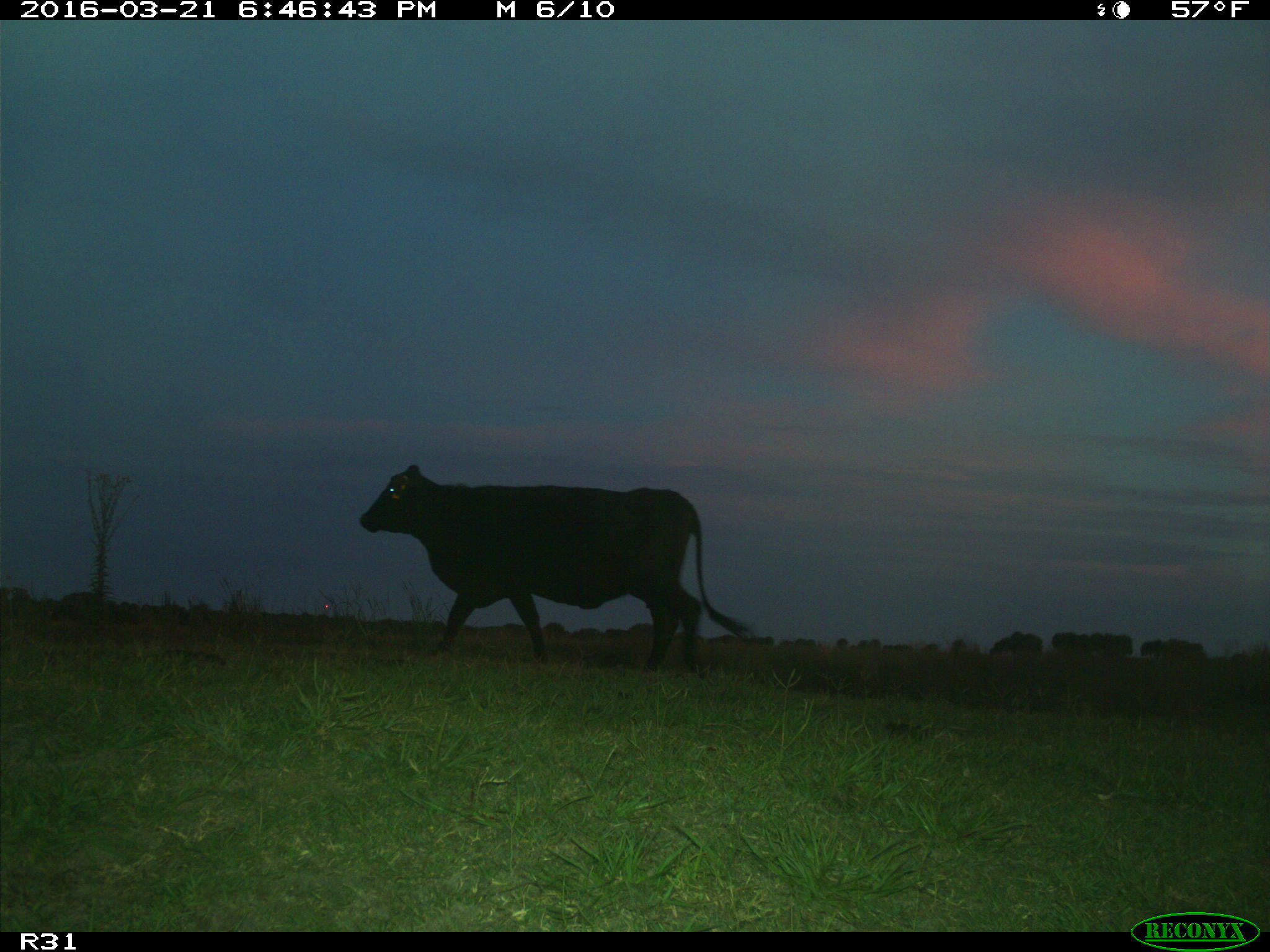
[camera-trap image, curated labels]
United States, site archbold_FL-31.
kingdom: Animalia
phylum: Chordata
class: Mammalia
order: Artiodactyla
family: Bovidae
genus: Bos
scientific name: Bos taurus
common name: domestic cow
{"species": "Bos taurus (domestic cow)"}